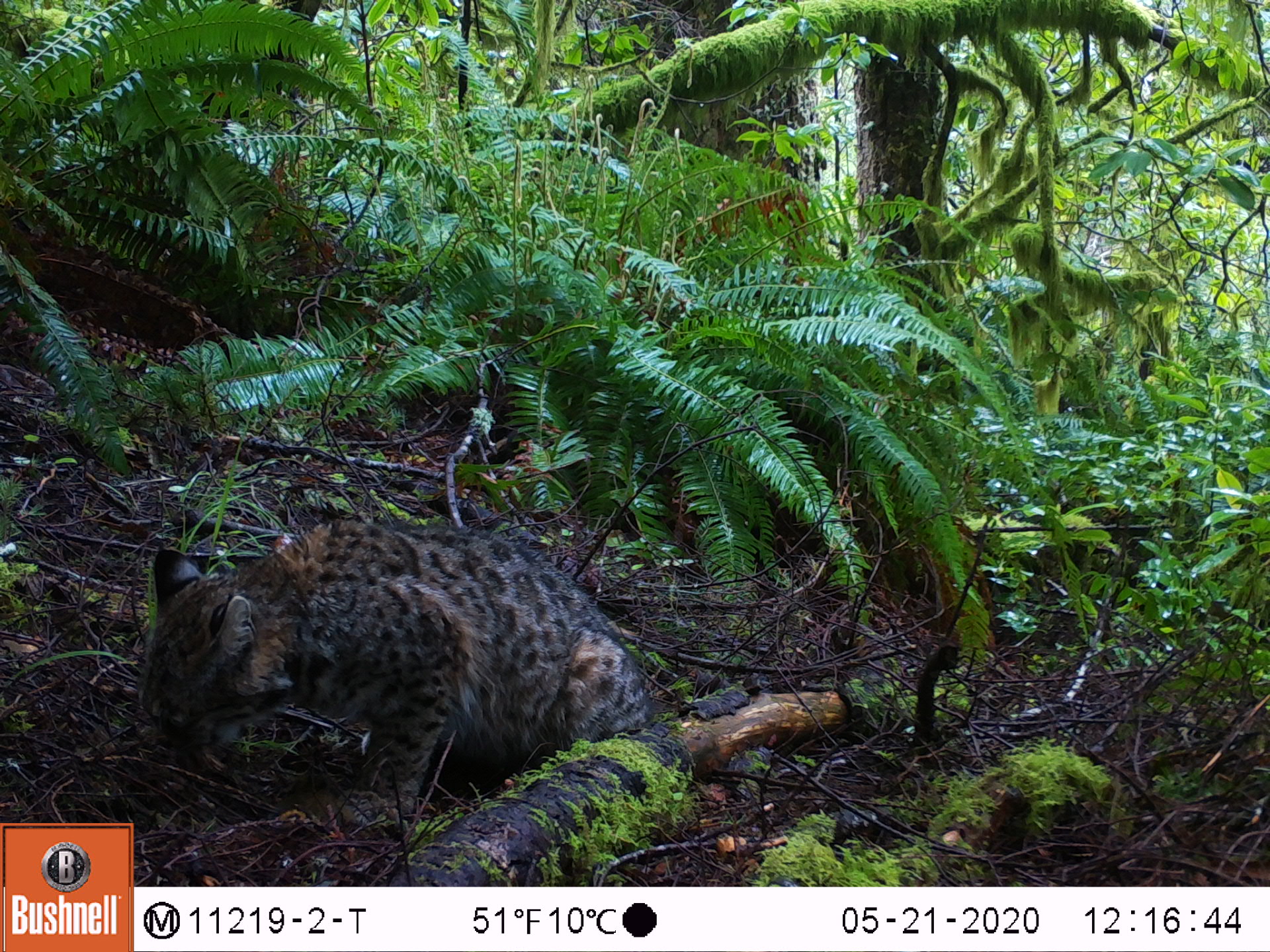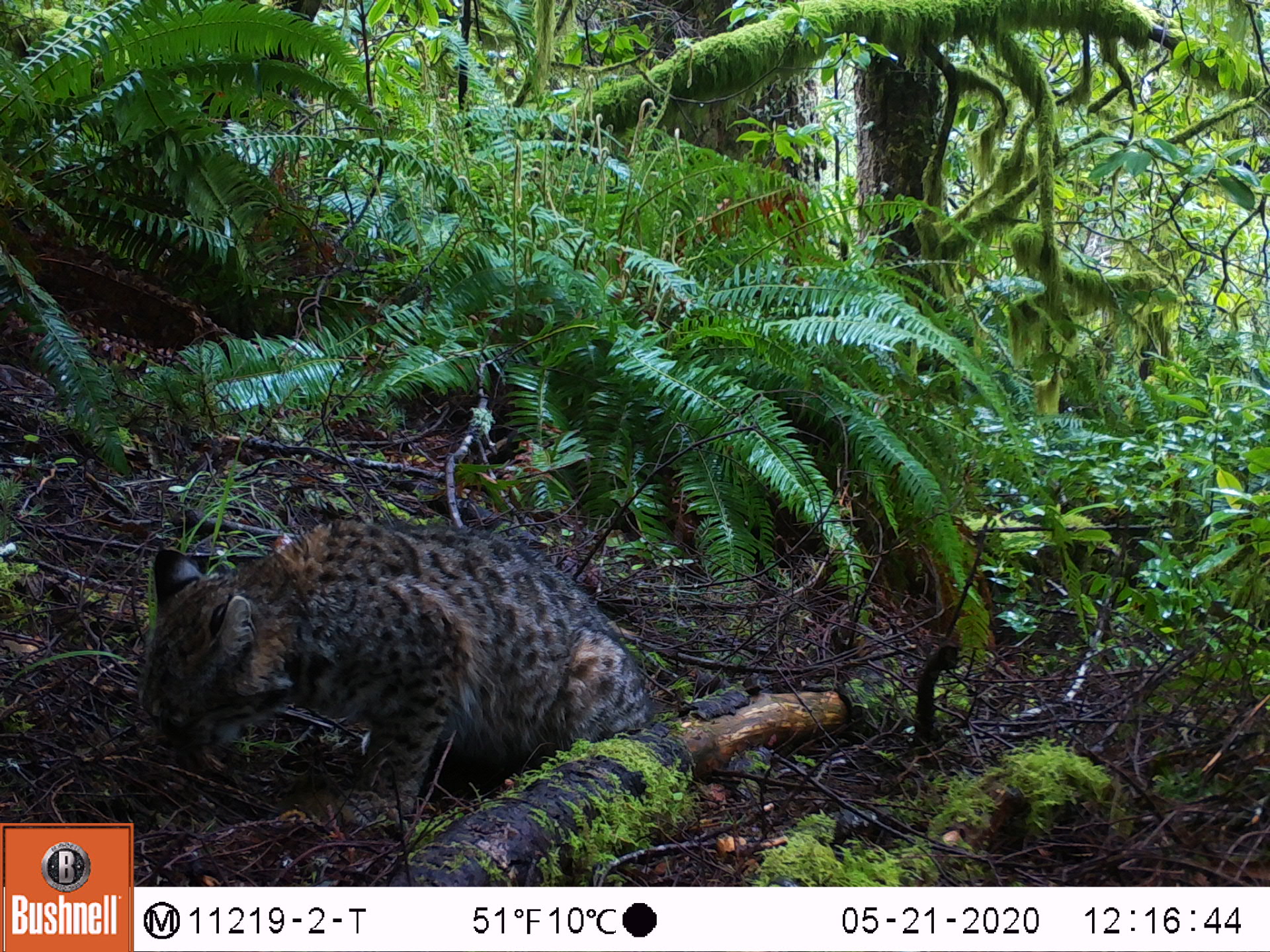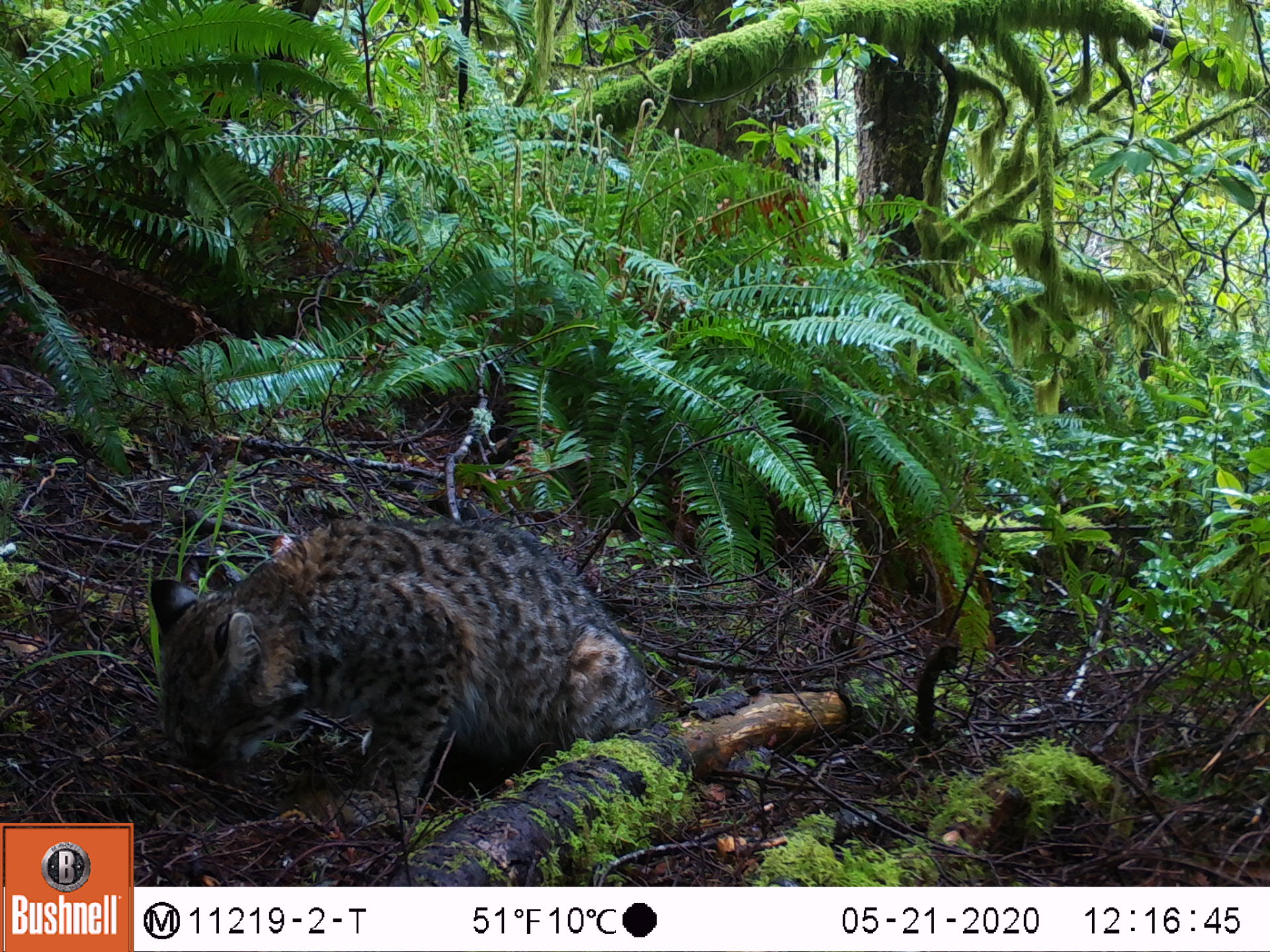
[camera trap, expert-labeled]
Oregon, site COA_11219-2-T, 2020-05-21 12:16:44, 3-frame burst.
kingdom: Animalia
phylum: Chordata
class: Mammalia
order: Carnivora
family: Felidae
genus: Lynx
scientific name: Lynx rufus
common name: bobcat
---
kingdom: Animalia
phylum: Chordata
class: Mammalia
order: Rodentia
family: Sciuridae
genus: Neotamias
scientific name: Neotamias townsendii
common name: townsend's chipmunk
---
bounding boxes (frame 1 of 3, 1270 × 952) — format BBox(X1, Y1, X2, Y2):
bobcat: BBox(130, 505, 673, 849)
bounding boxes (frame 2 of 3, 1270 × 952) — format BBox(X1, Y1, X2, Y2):
townsend's chipmunk: BBox(133, 515, 654, 831)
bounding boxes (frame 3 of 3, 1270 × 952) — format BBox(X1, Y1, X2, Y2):
bobcat: BBox(142, 502, 666, 844)